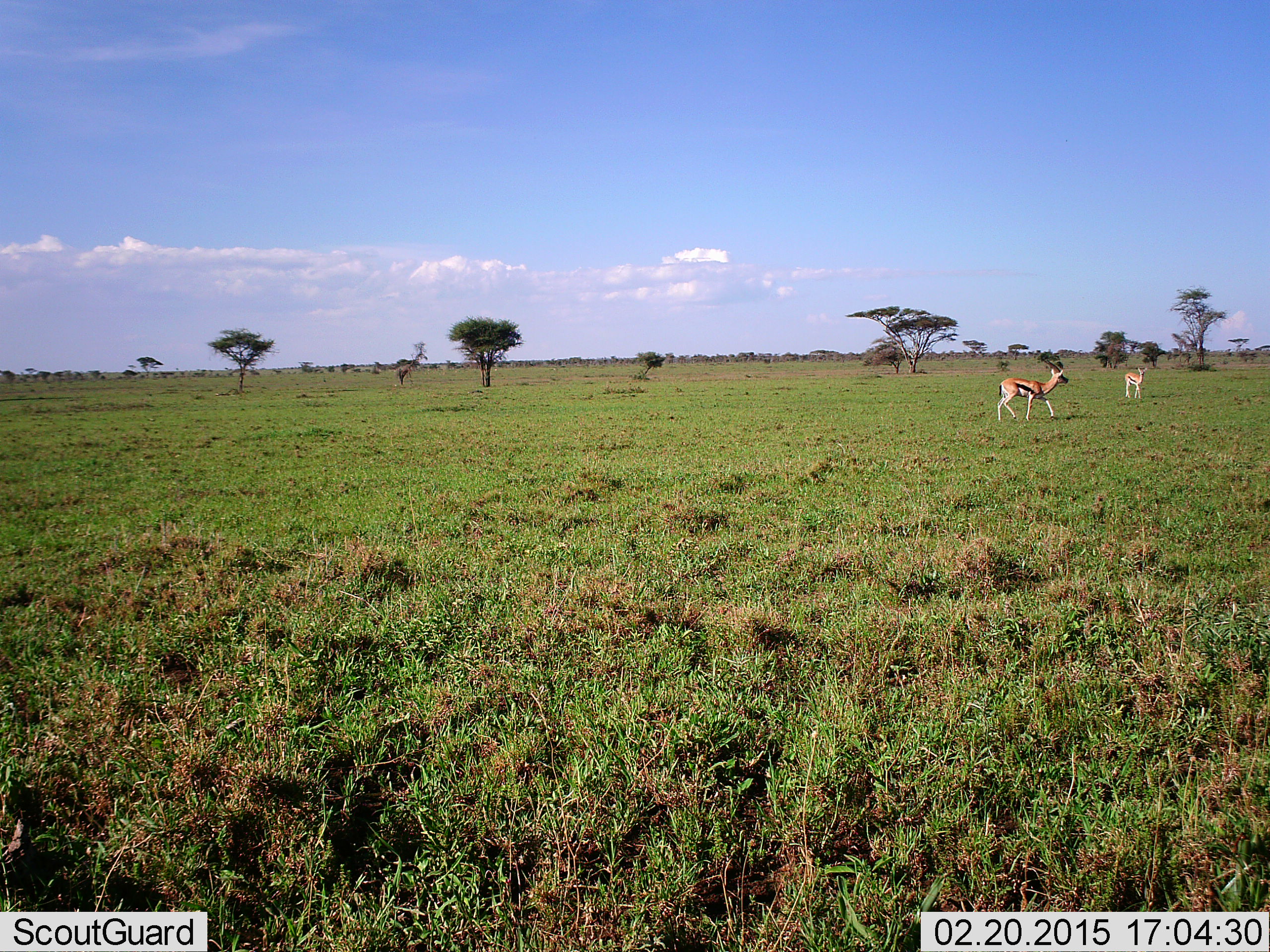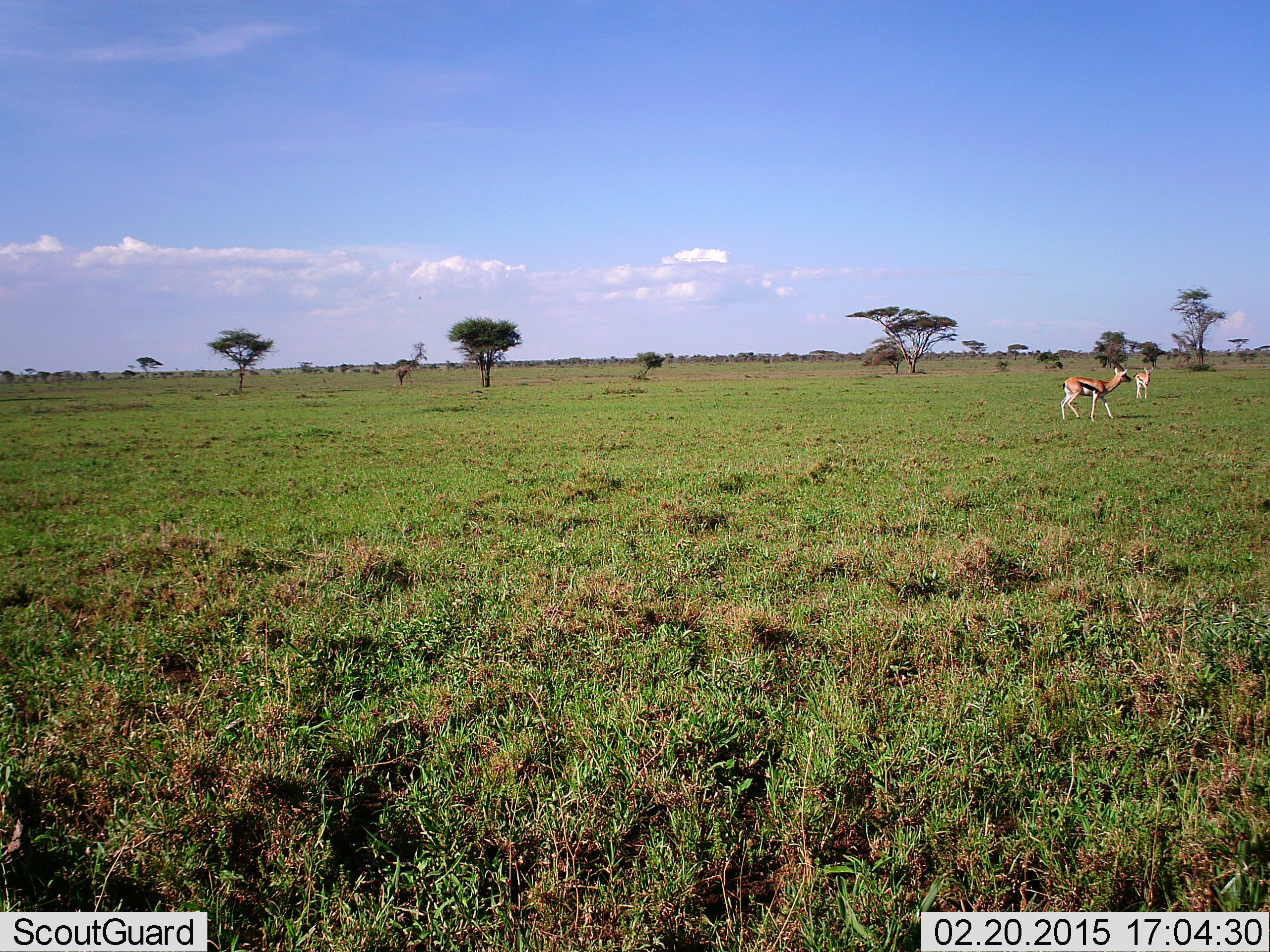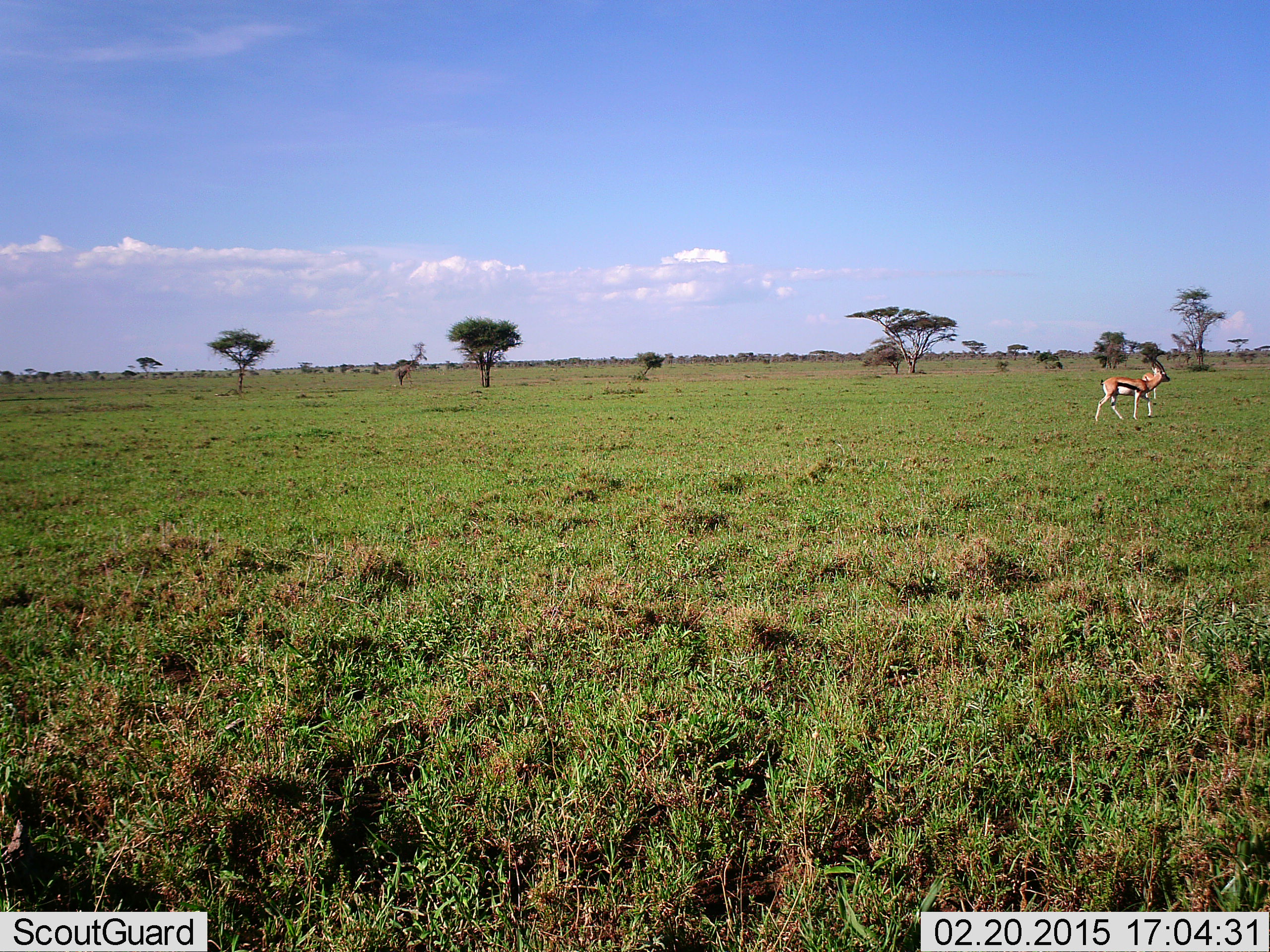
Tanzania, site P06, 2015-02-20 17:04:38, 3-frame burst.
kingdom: Animalia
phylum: Chordata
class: Mammalia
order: Artiodactyla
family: Bovidae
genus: Eudorcas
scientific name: Eudorcas thomsonii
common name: thomson's gazelle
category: gazellethomsons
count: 2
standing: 70%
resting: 0%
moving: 60%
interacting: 10%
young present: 10%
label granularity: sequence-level